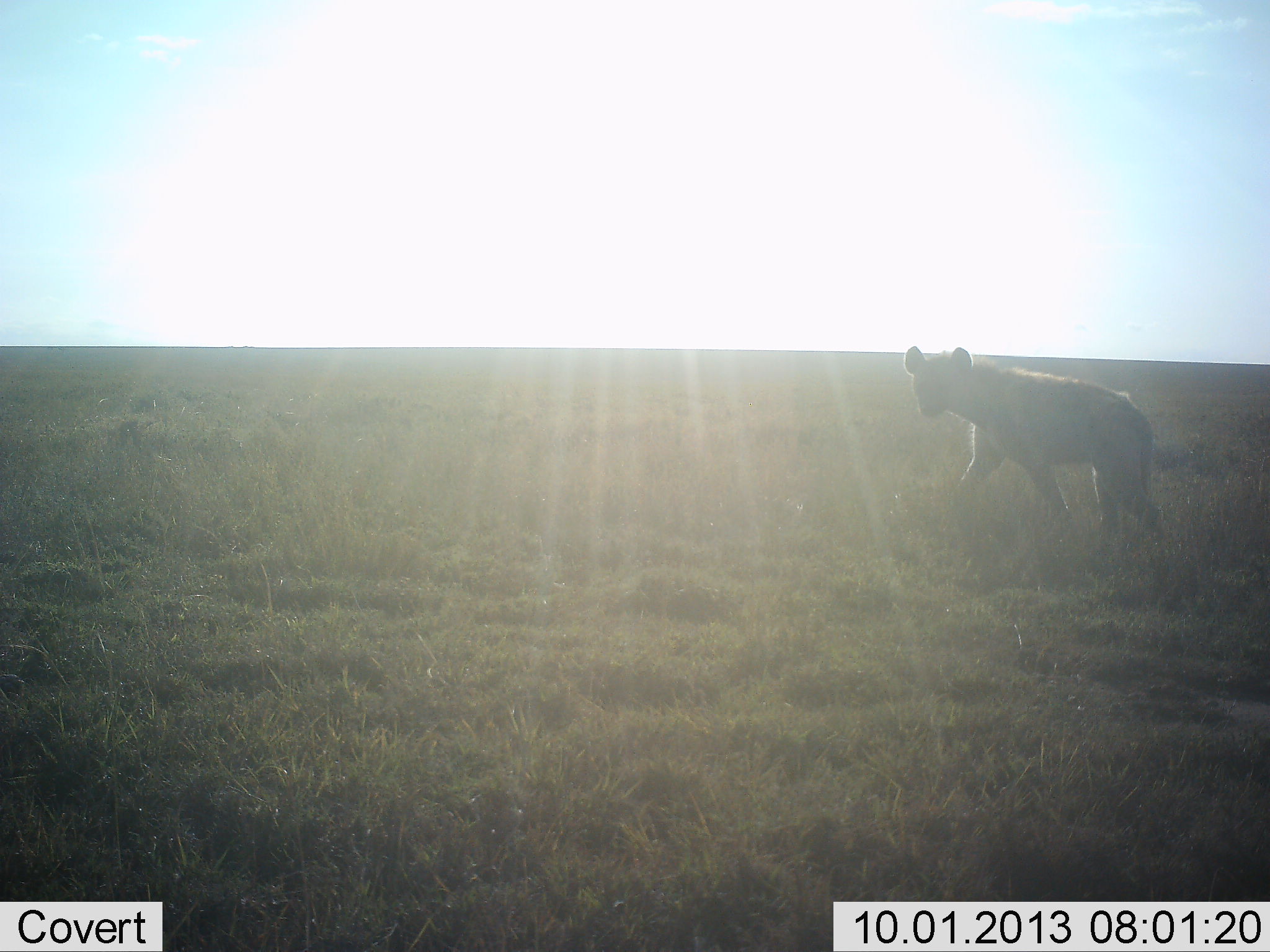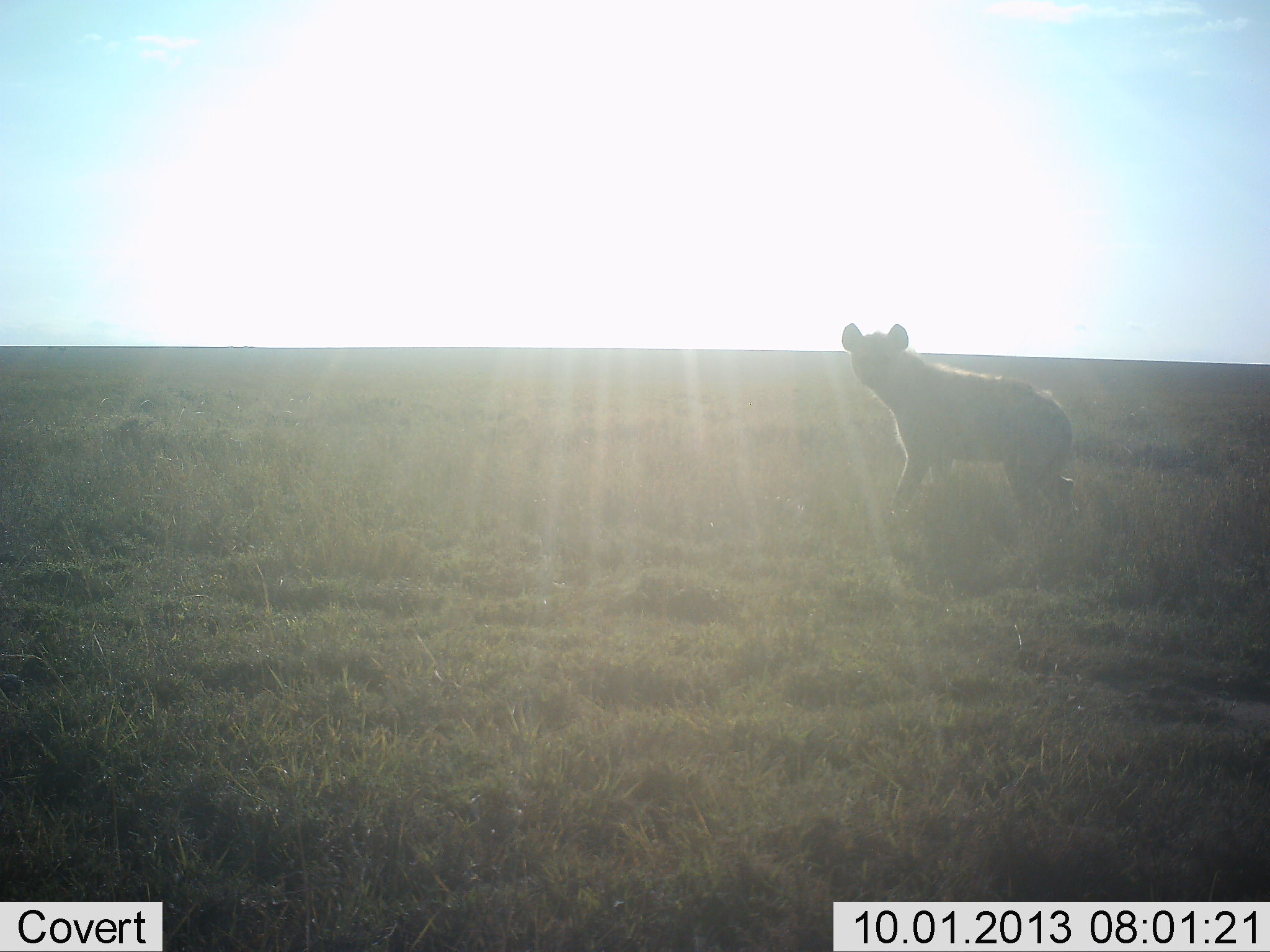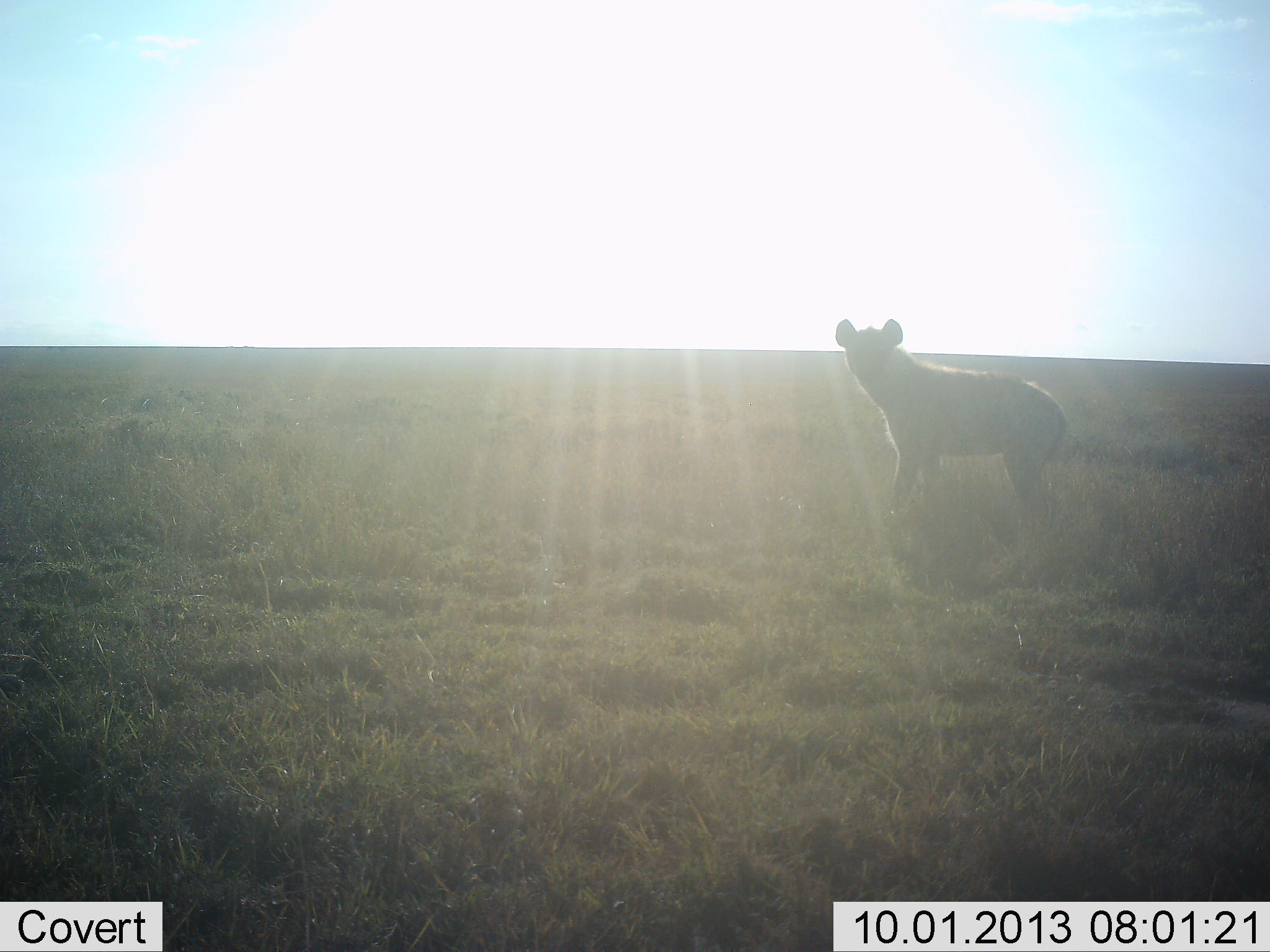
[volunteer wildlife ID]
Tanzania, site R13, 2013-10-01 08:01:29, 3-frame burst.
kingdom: Animalia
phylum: Chordata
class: Mammalia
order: Carnivora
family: Hyaenidae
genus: Crocuta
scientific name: Crocuta crocuta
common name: spotted hyena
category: hyenaspotted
Hyenaspotted (spotted hyena) (Crocuta crocuta), count 1. Behavior (volunteer vote fractions): standing 36%, resting 0%, moving 68%, interacting 0%. Young present (vote fraction): 0%. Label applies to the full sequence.